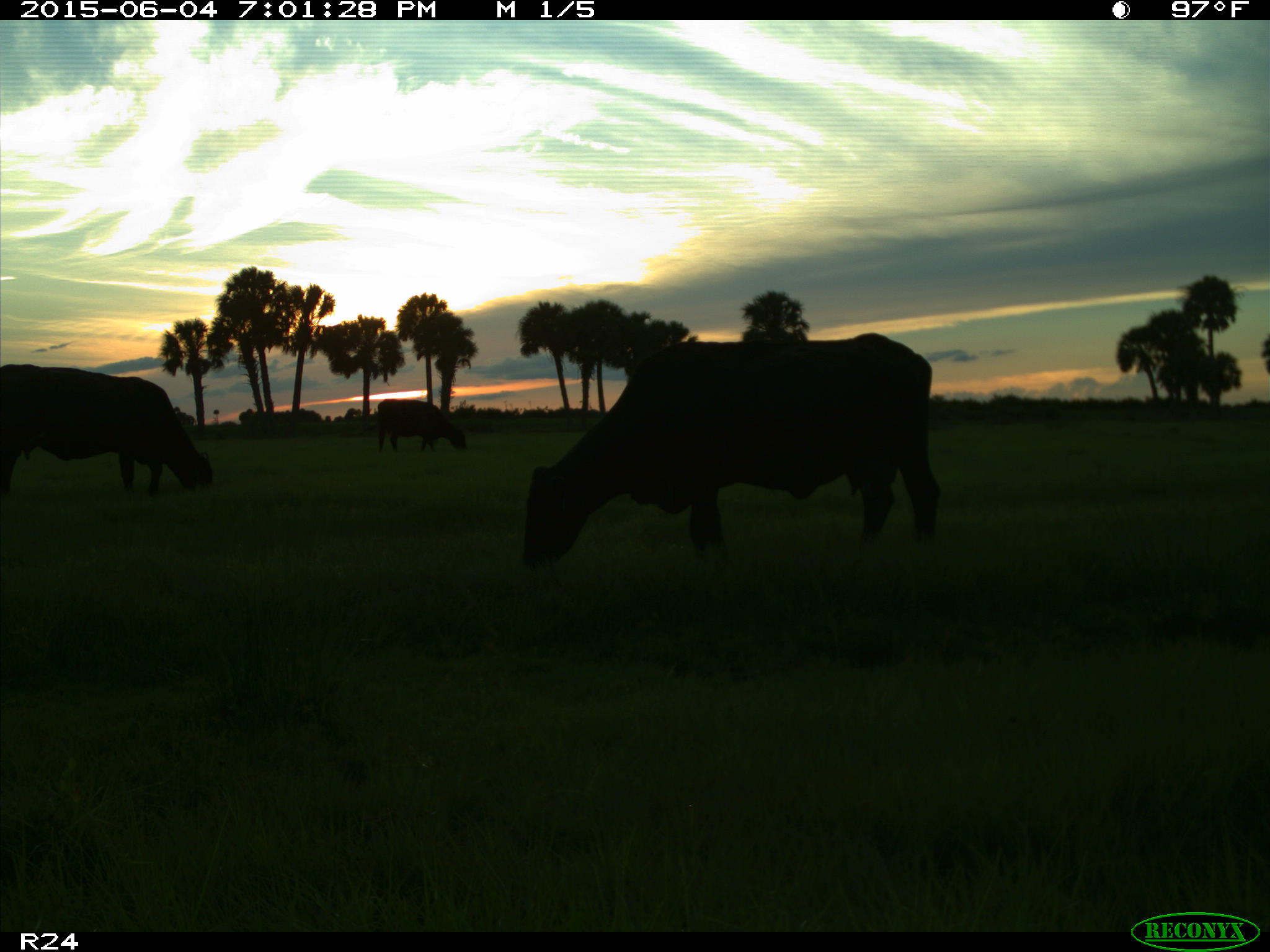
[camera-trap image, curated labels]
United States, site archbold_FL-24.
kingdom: Animalia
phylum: Chordata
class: Mammalia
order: Artiodactyla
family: Bovidae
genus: Bos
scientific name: Bos taurus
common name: domestic cow